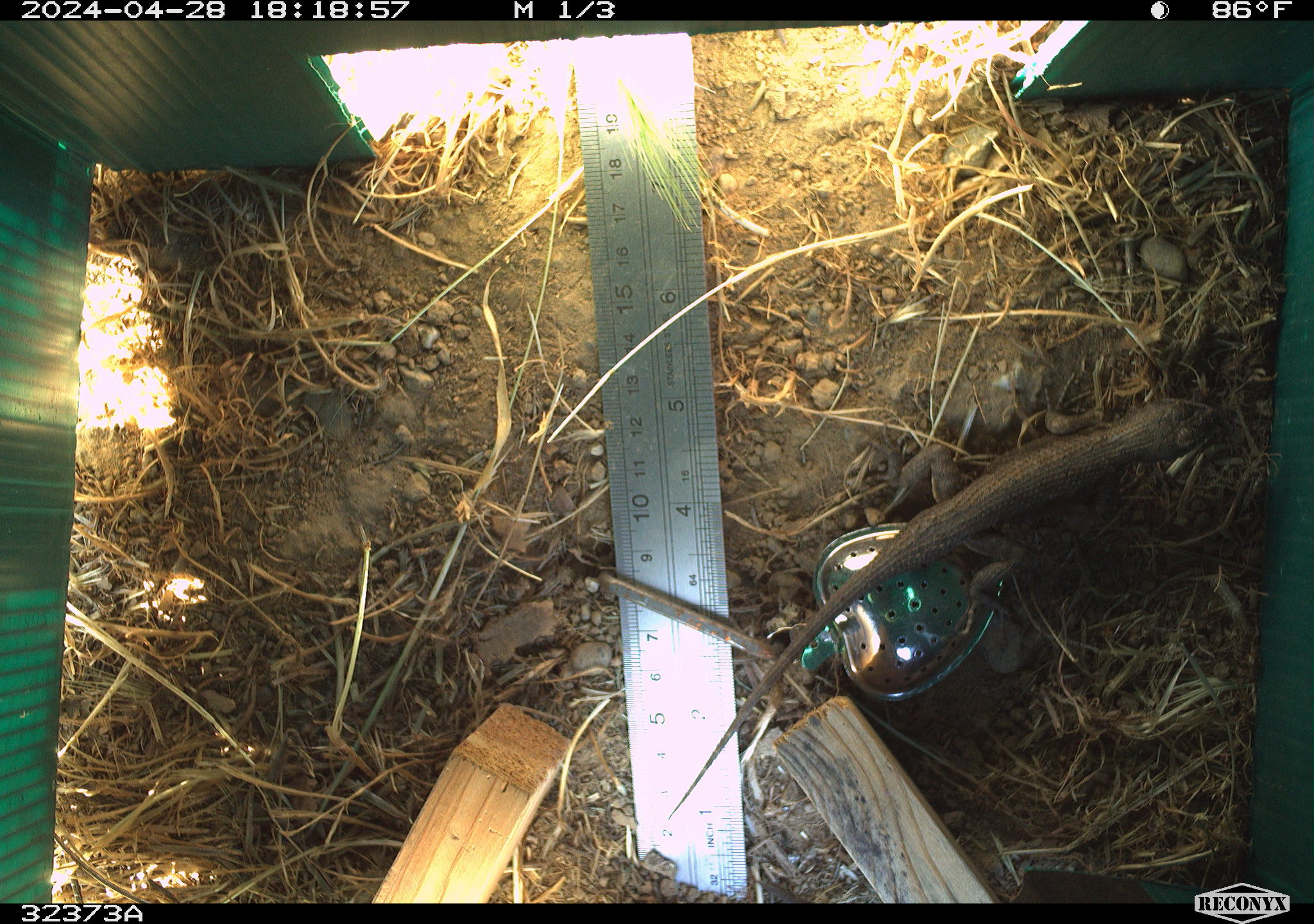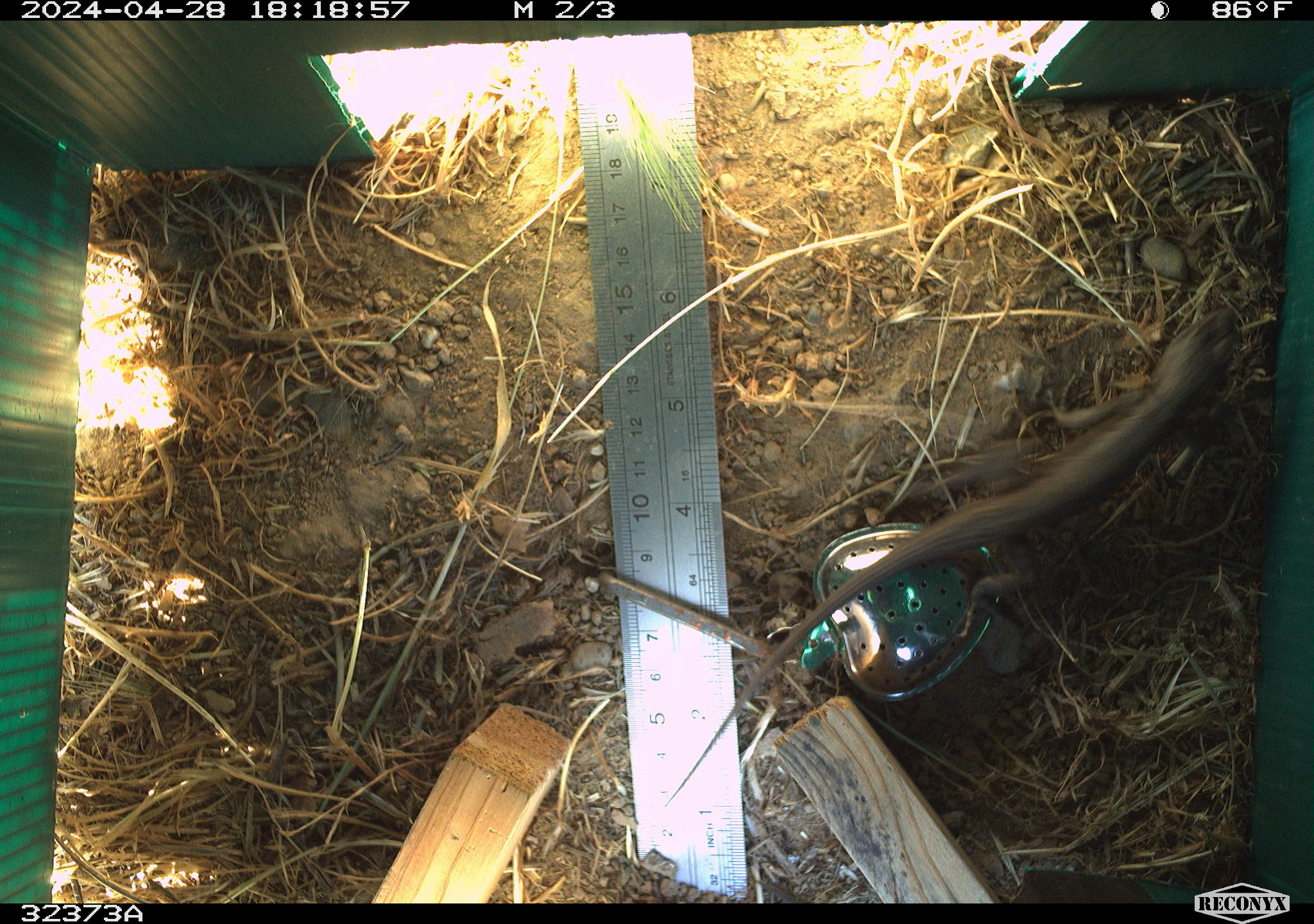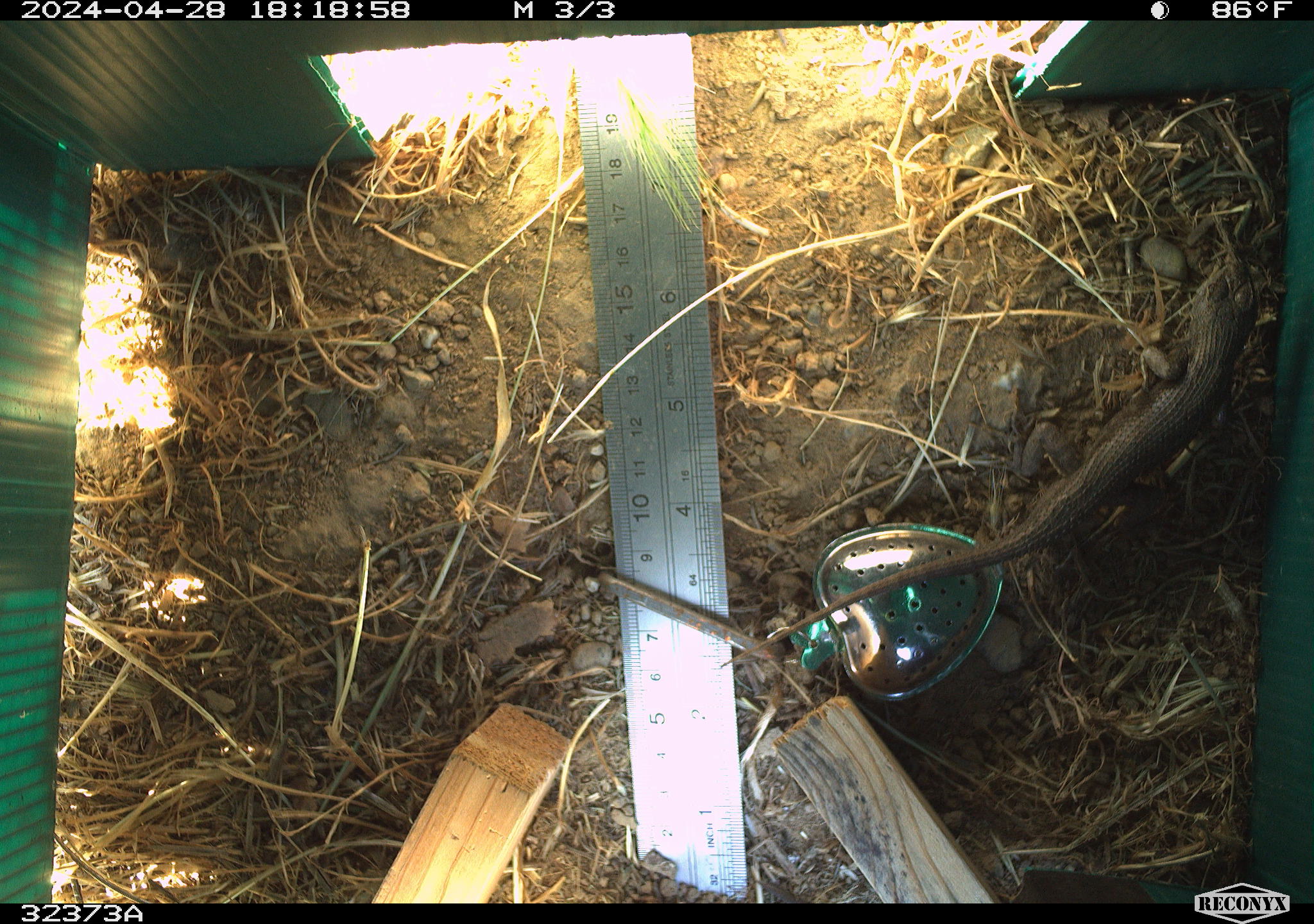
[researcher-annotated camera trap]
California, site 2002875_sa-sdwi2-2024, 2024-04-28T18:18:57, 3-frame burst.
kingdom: Animalia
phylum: Chordata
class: Reptilia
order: Squamata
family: Phrynosomatidae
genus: Sceloporus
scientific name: Sceloporus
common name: spiny lizards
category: sceloporus species